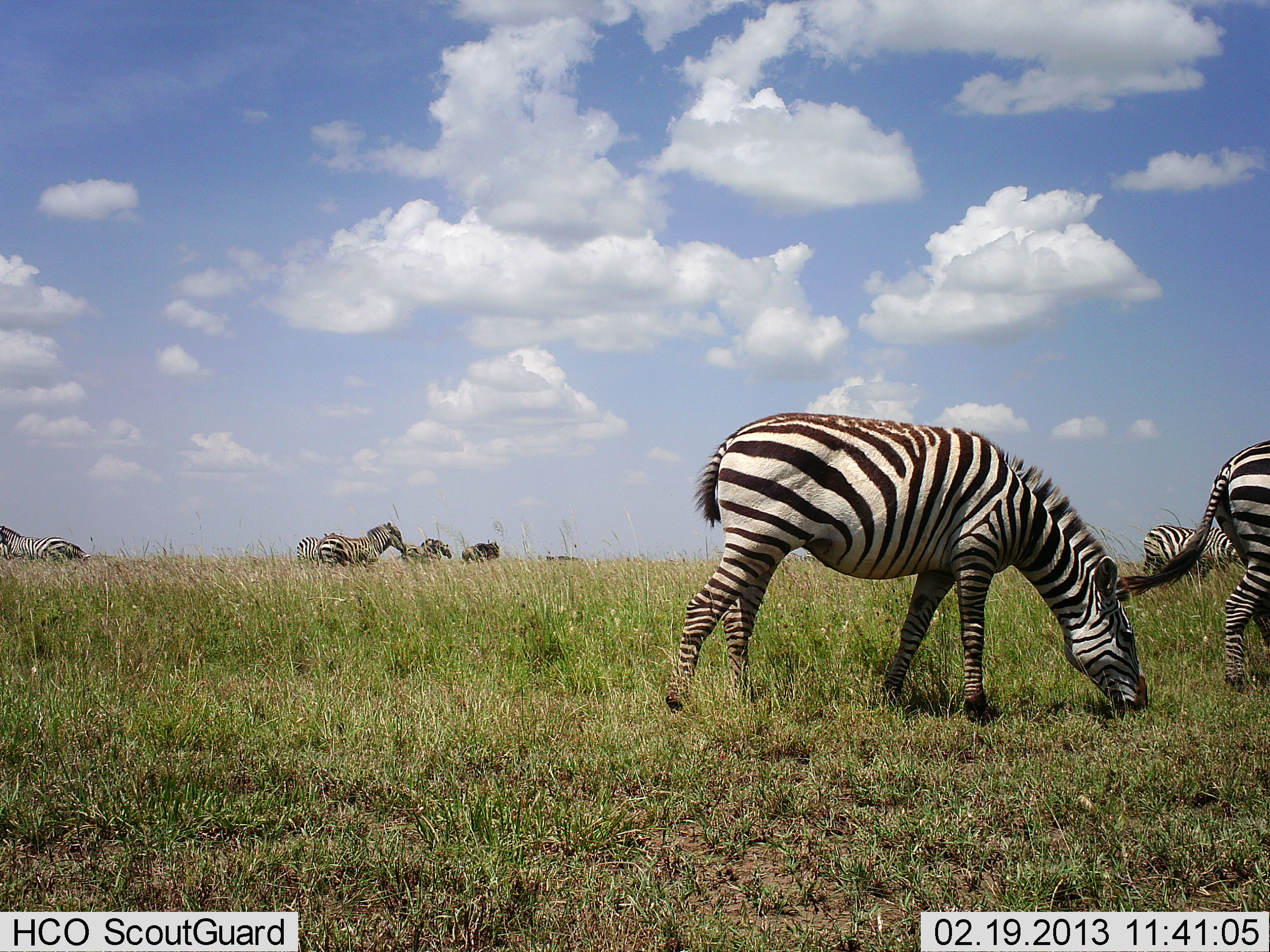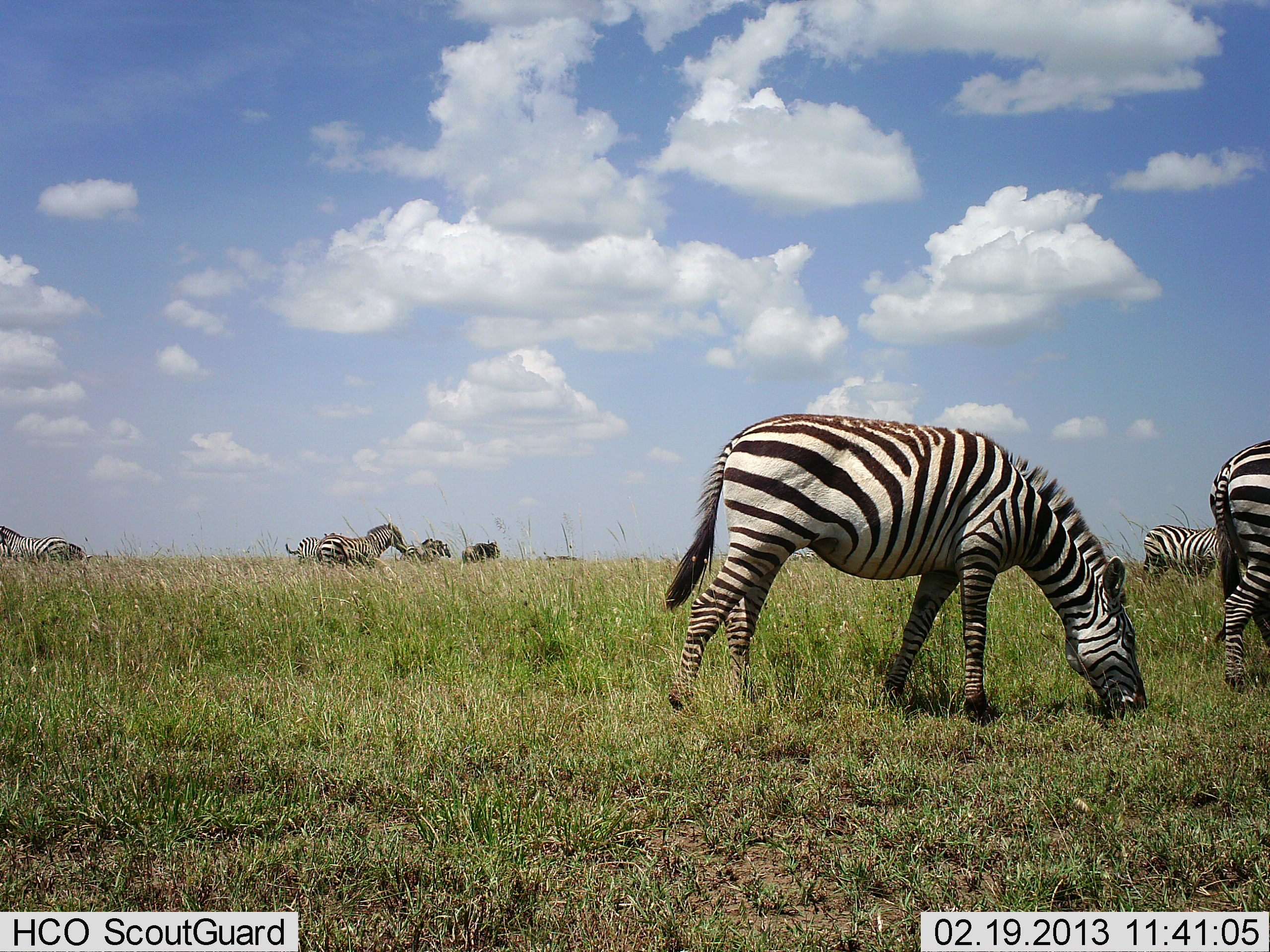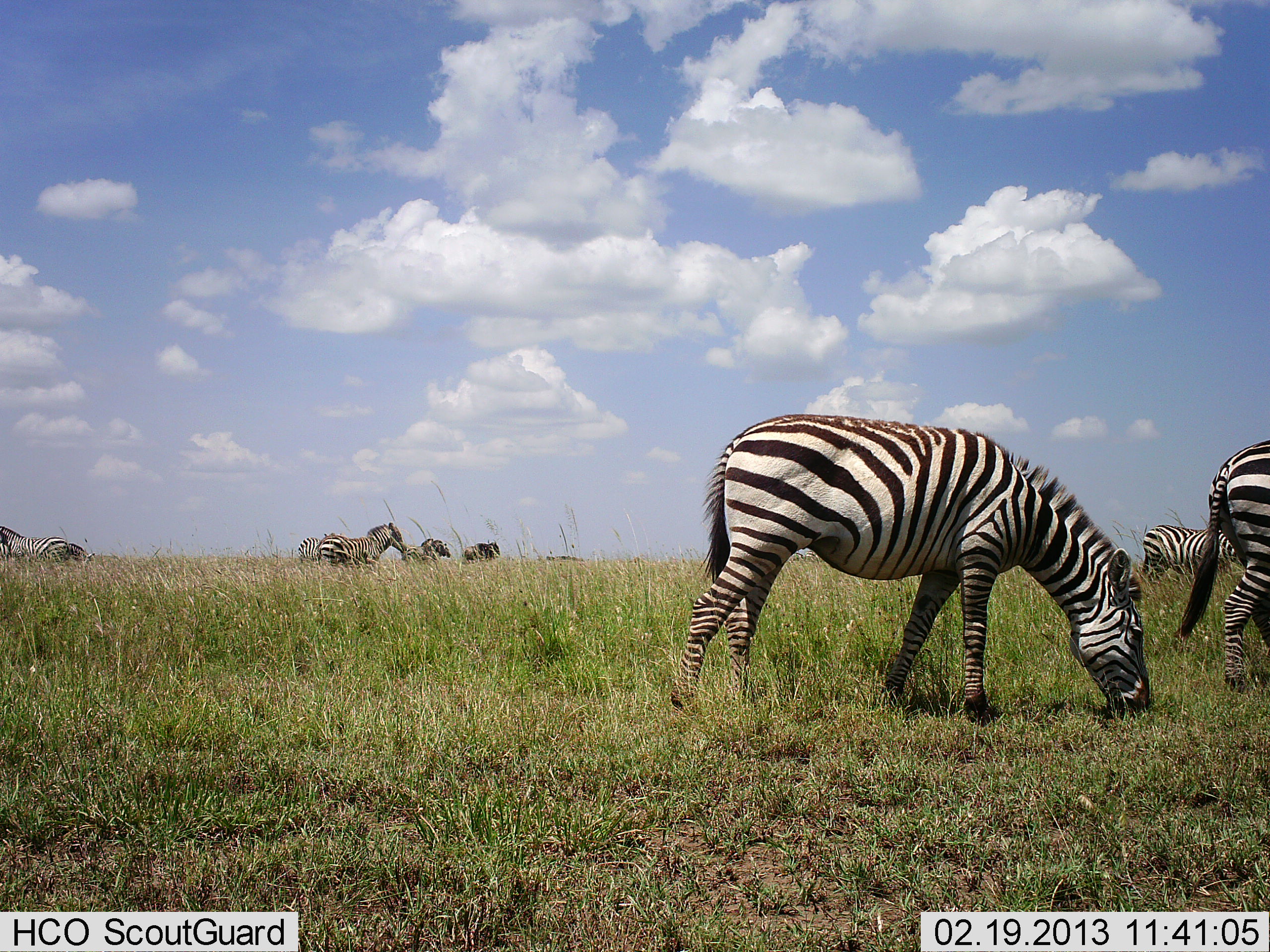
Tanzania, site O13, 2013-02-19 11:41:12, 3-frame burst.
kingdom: Animalia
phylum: Chordata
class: Mammalia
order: Perissodactyla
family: Equidae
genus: Equus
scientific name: Equus quagga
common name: plains zebra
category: zebra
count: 8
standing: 65%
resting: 6%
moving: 24%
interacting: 0%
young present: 0%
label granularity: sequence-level